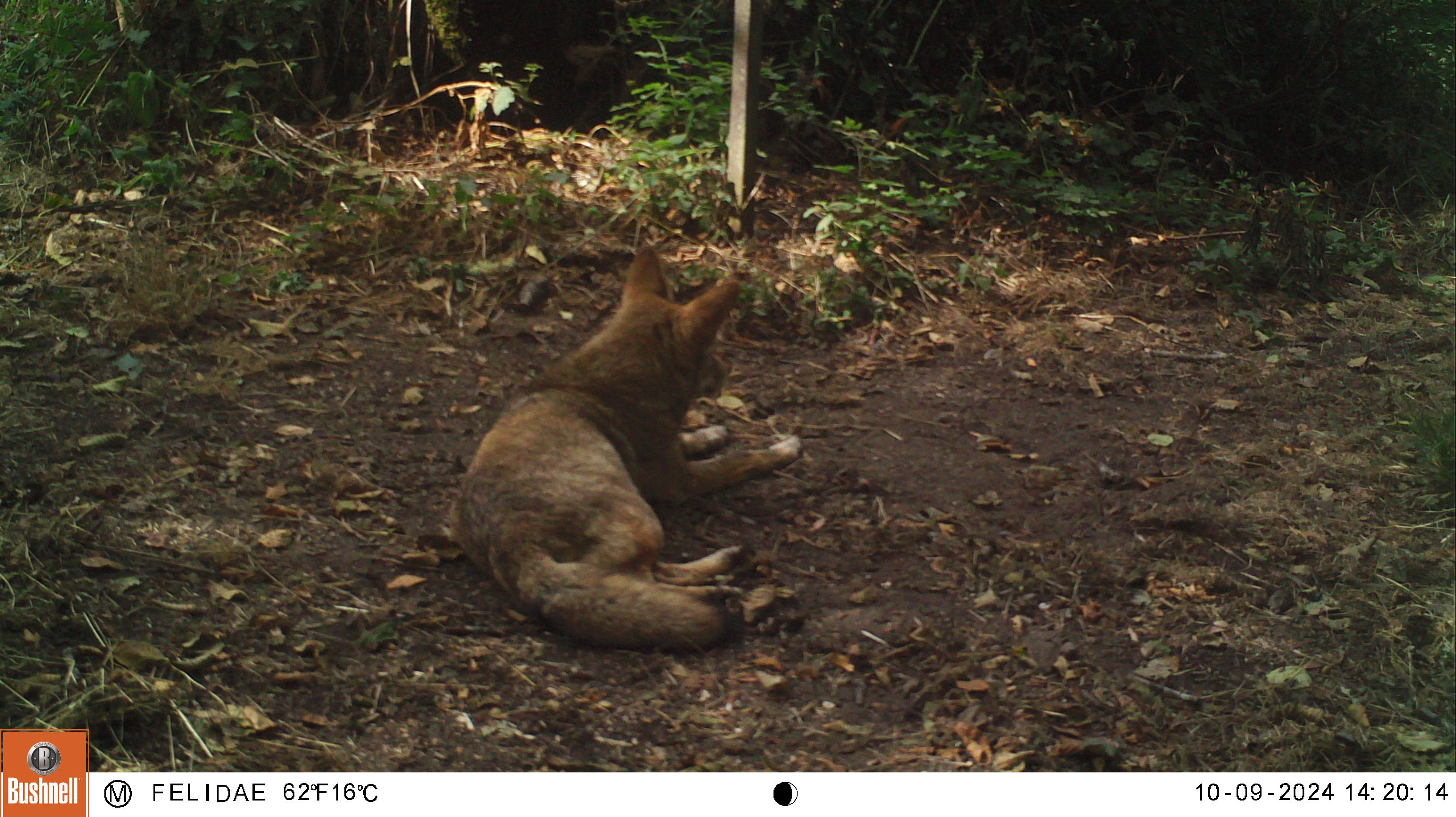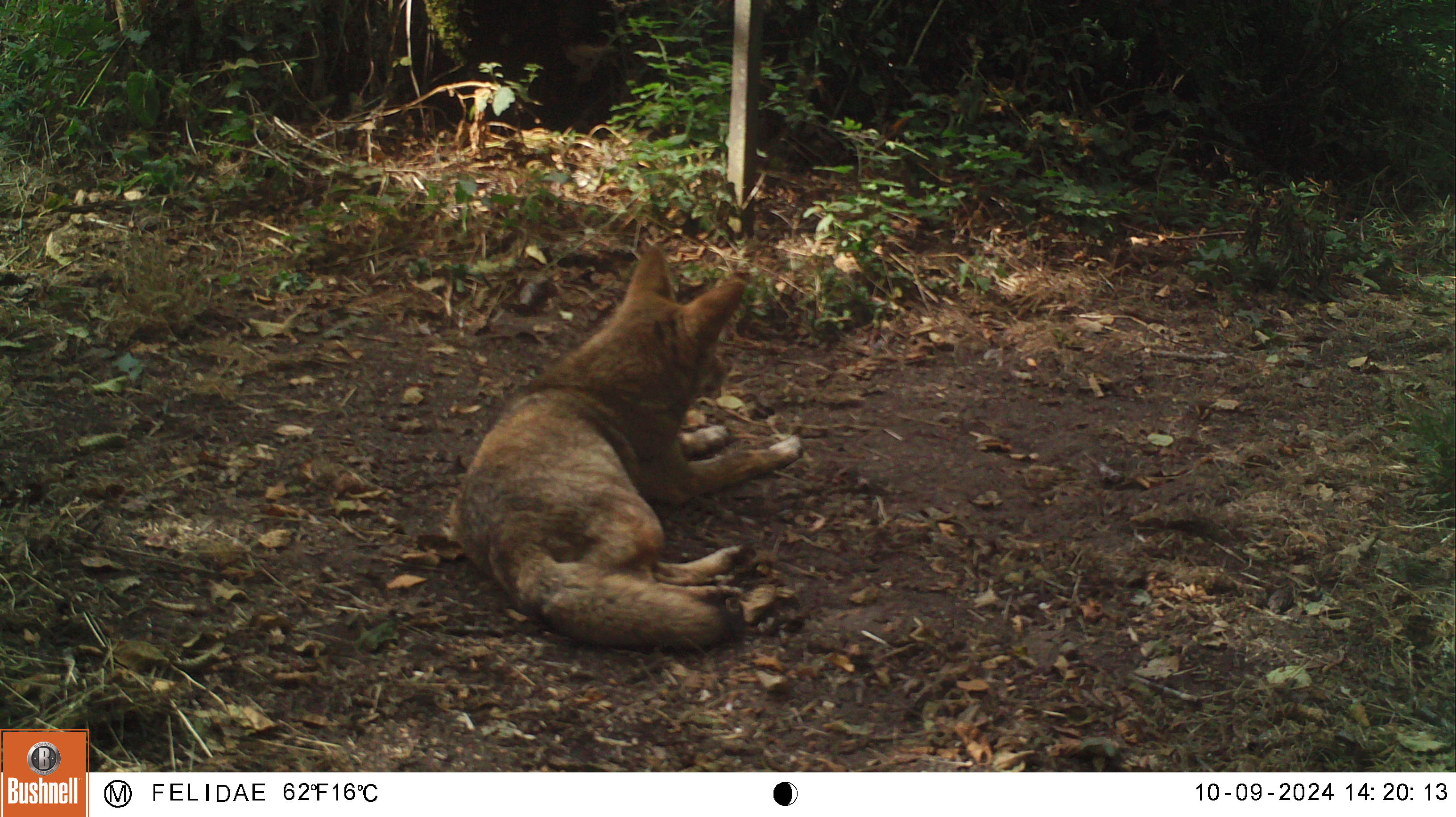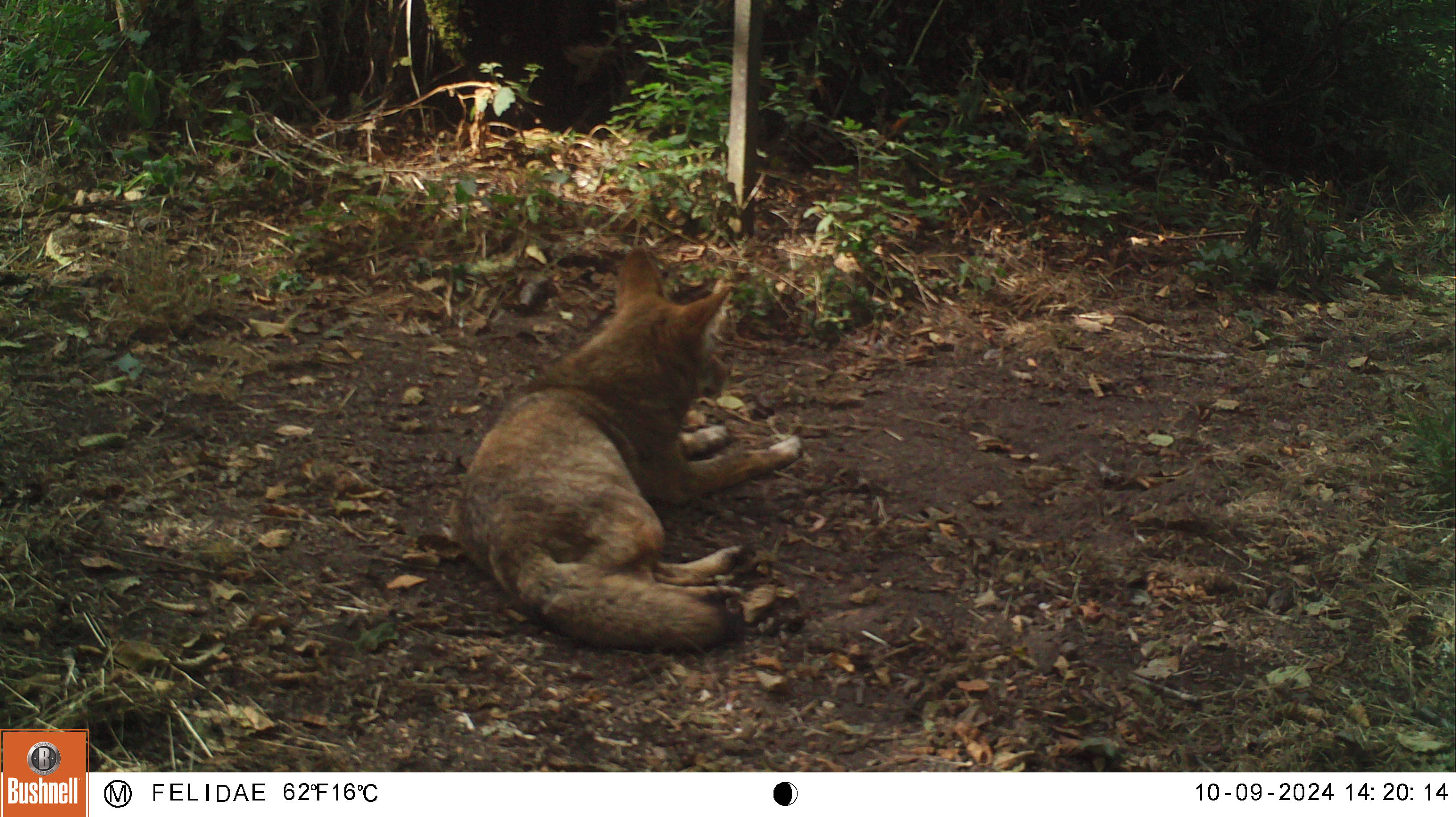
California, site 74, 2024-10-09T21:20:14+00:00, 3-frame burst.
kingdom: Animalia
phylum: Chordata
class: Mammalia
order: Carnivora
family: Canidae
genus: Canis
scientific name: Canis latrans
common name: coyote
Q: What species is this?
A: Coyote (Canis latrans).